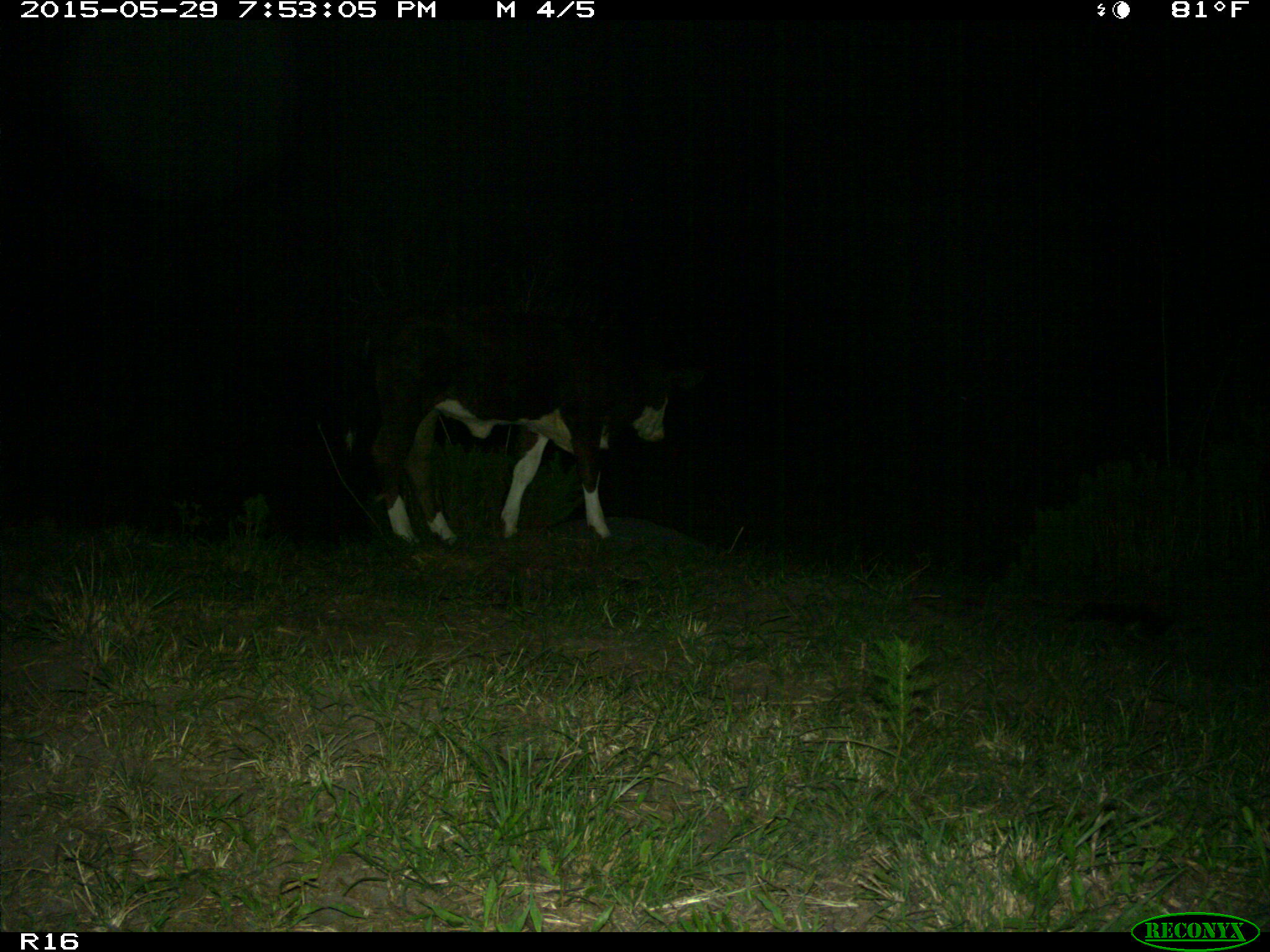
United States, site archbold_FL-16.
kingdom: Animalia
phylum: Chordata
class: Mammalia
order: Artiodactyla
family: Bovidae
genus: Bos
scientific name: Bos taurus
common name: domestic cow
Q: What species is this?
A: Bos taurus (domestic cow).